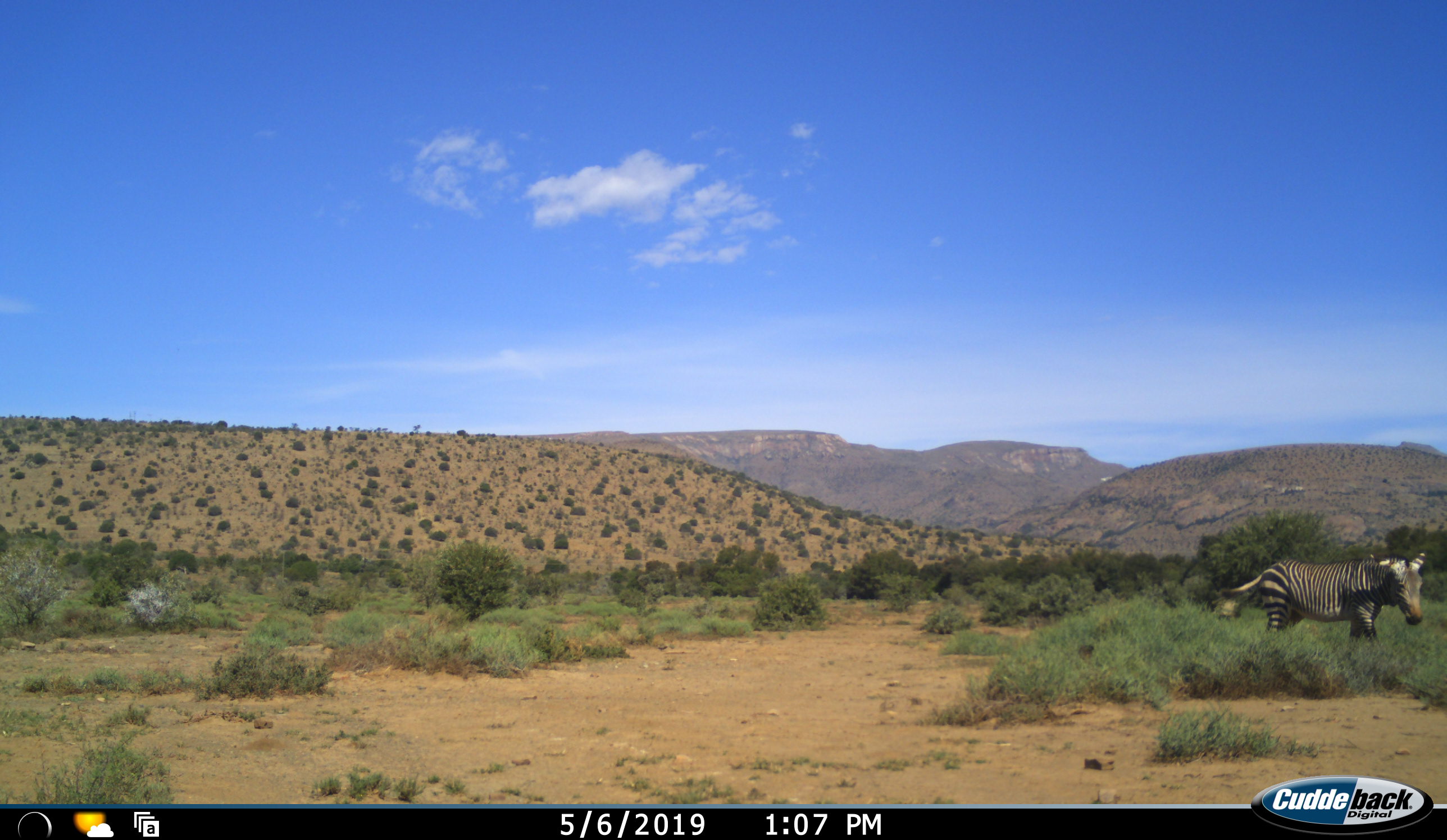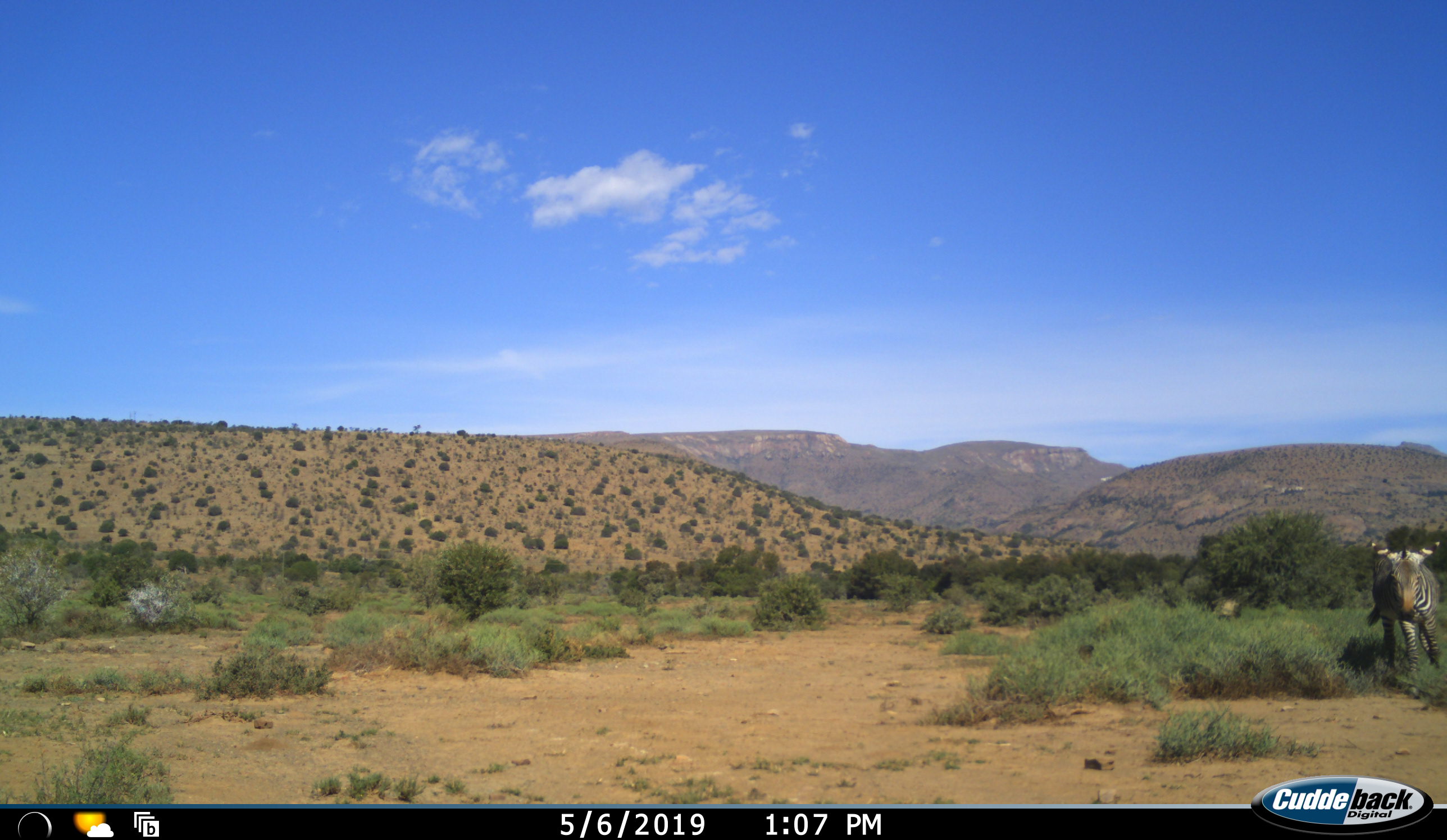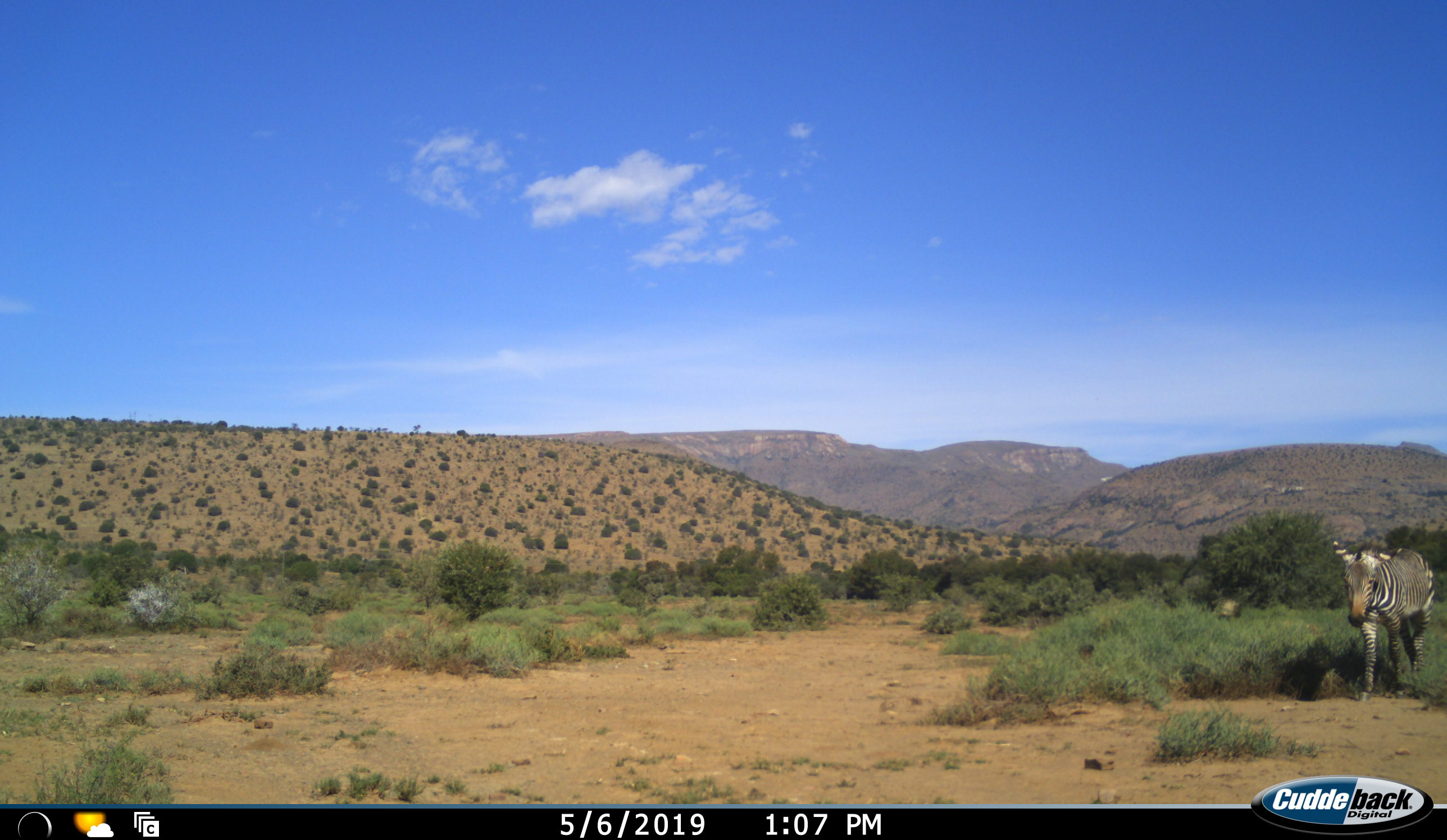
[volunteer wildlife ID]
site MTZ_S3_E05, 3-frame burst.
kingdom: Animalia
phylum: Chordata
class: Mammalia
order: Perissodactyla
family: Equidae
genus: Equus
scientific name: Equus zebra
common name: mountain zebra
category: zebramountain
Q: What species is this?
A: Zebramountain (mountain zebra) (Equus zebra).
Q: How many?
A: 1.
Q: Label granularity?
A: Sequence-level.